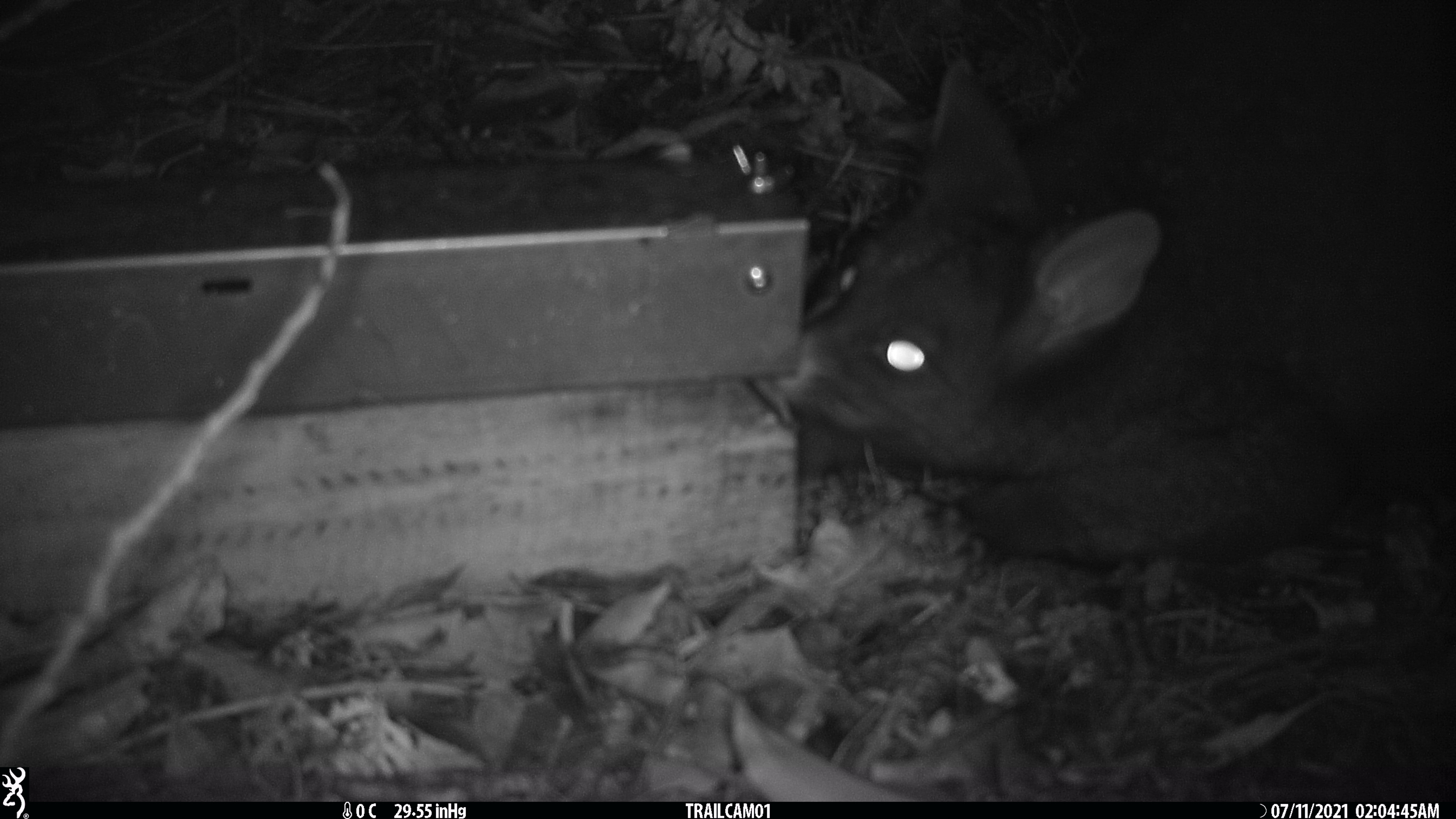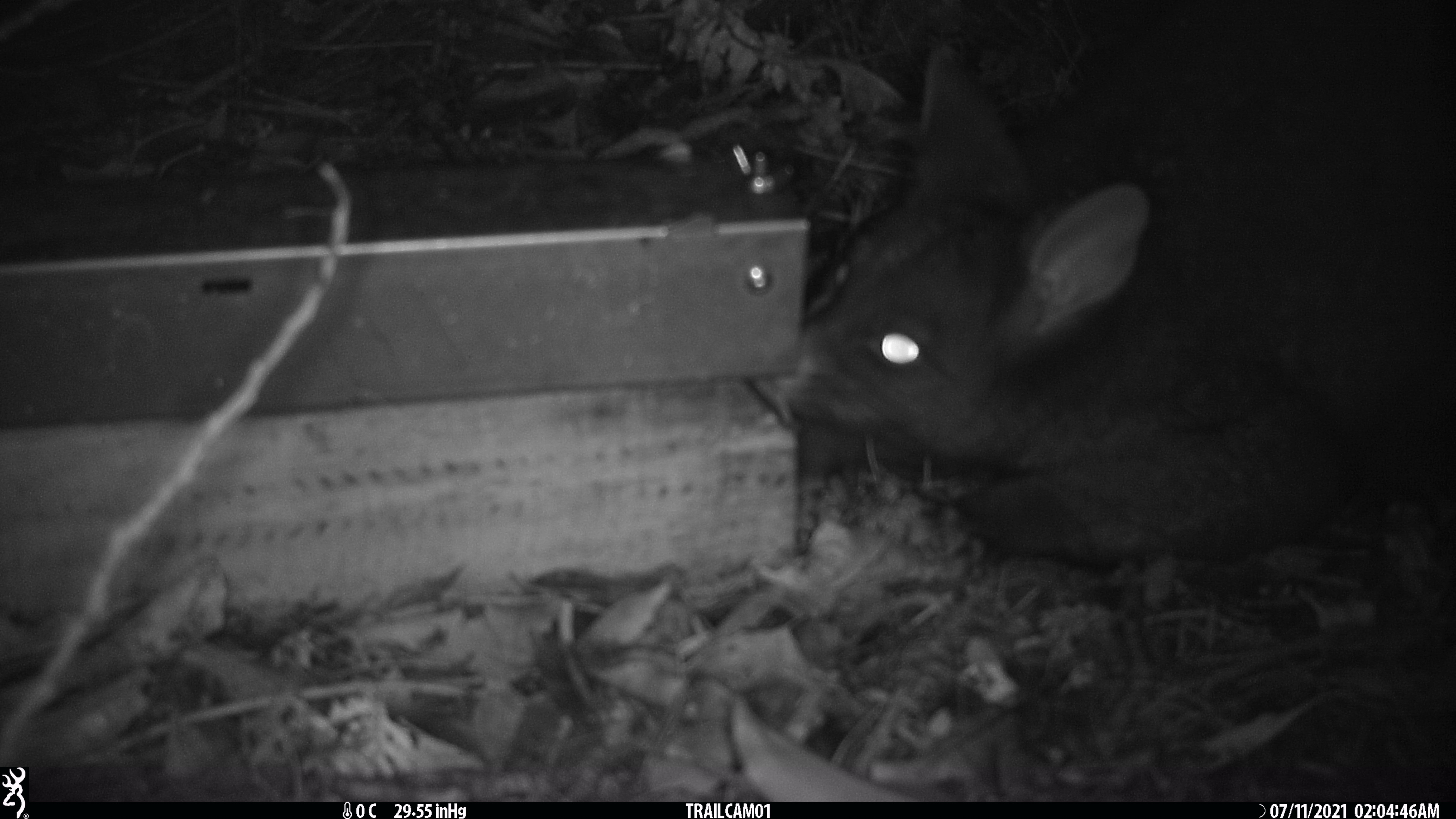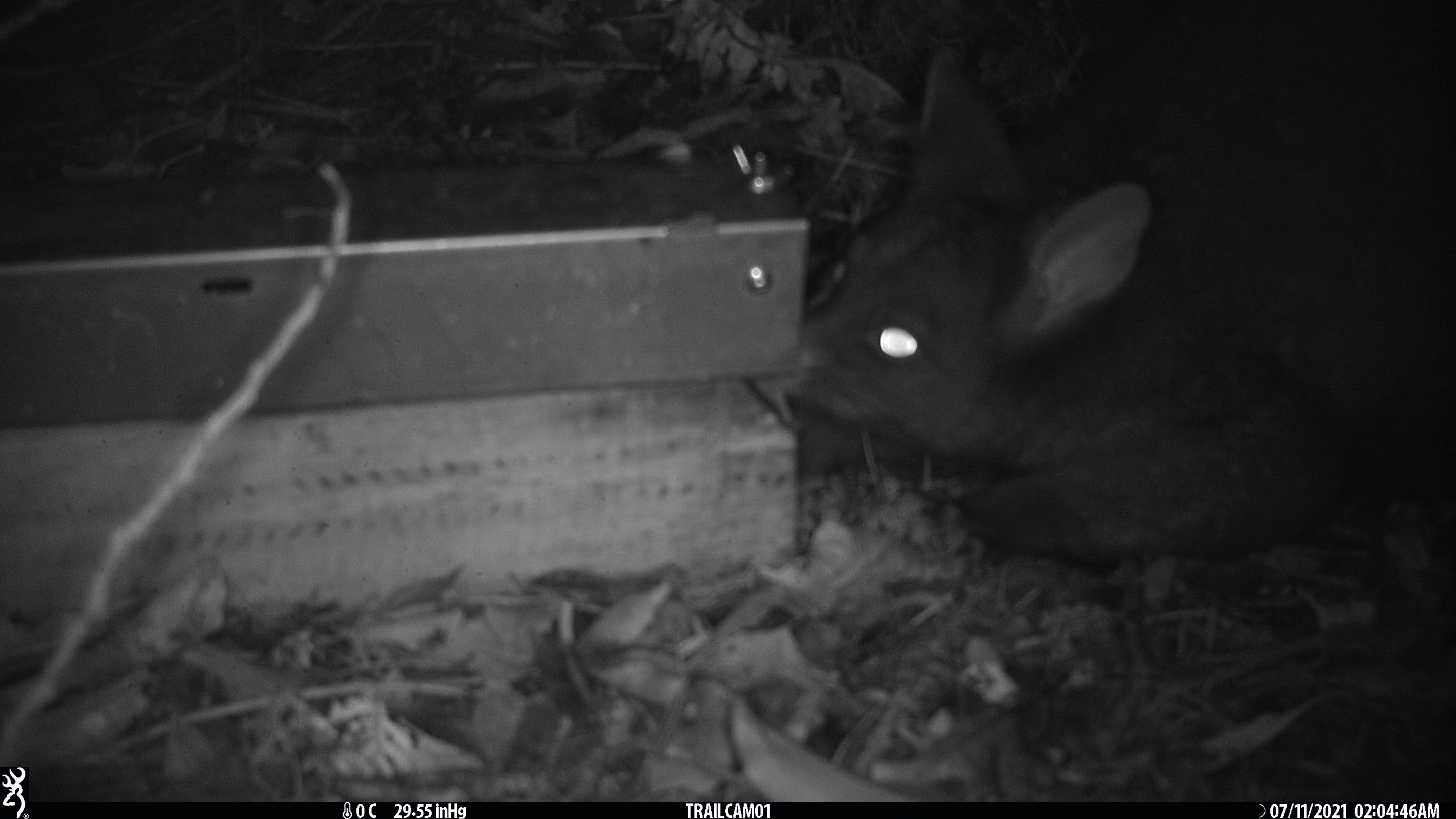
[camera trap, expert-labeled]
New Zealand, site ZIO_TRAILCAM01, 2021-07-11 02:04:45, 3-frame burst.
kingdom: Animalia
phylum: Chordata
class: Mammalia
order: Diprotodontia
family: Phalangeridae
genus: Trichosurus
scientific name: Trichosurus vulpecula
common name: common brushtail possum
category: possum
Possum (common brushtail possum) (Trichosurus vulpecula).